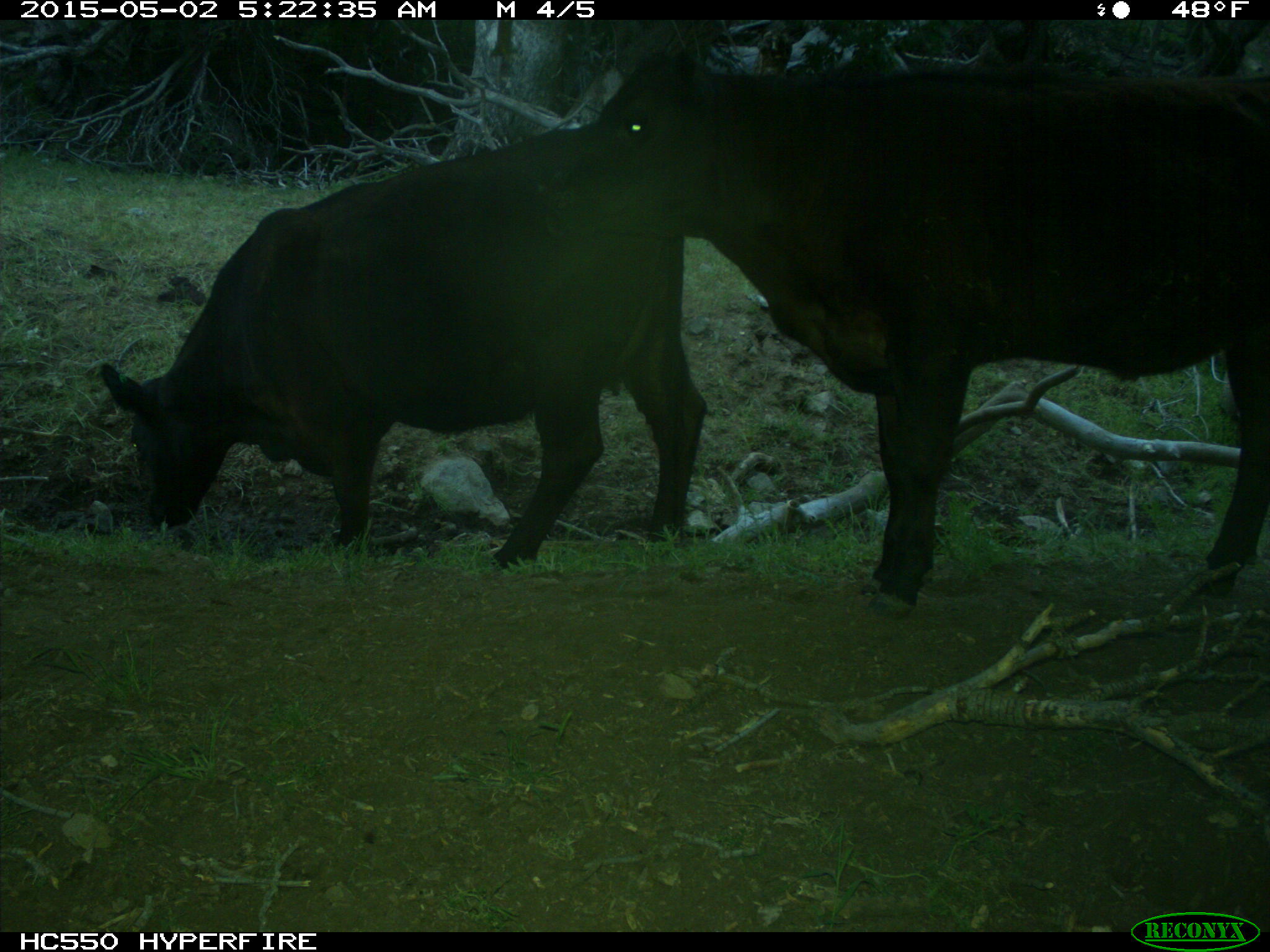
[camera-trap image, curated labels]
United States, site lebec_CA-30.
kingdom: Animalia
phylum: Chordata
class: Mammalia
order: Artiodactyla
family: Bovidae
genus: Bos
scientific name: Bos taurus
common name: domestic cow